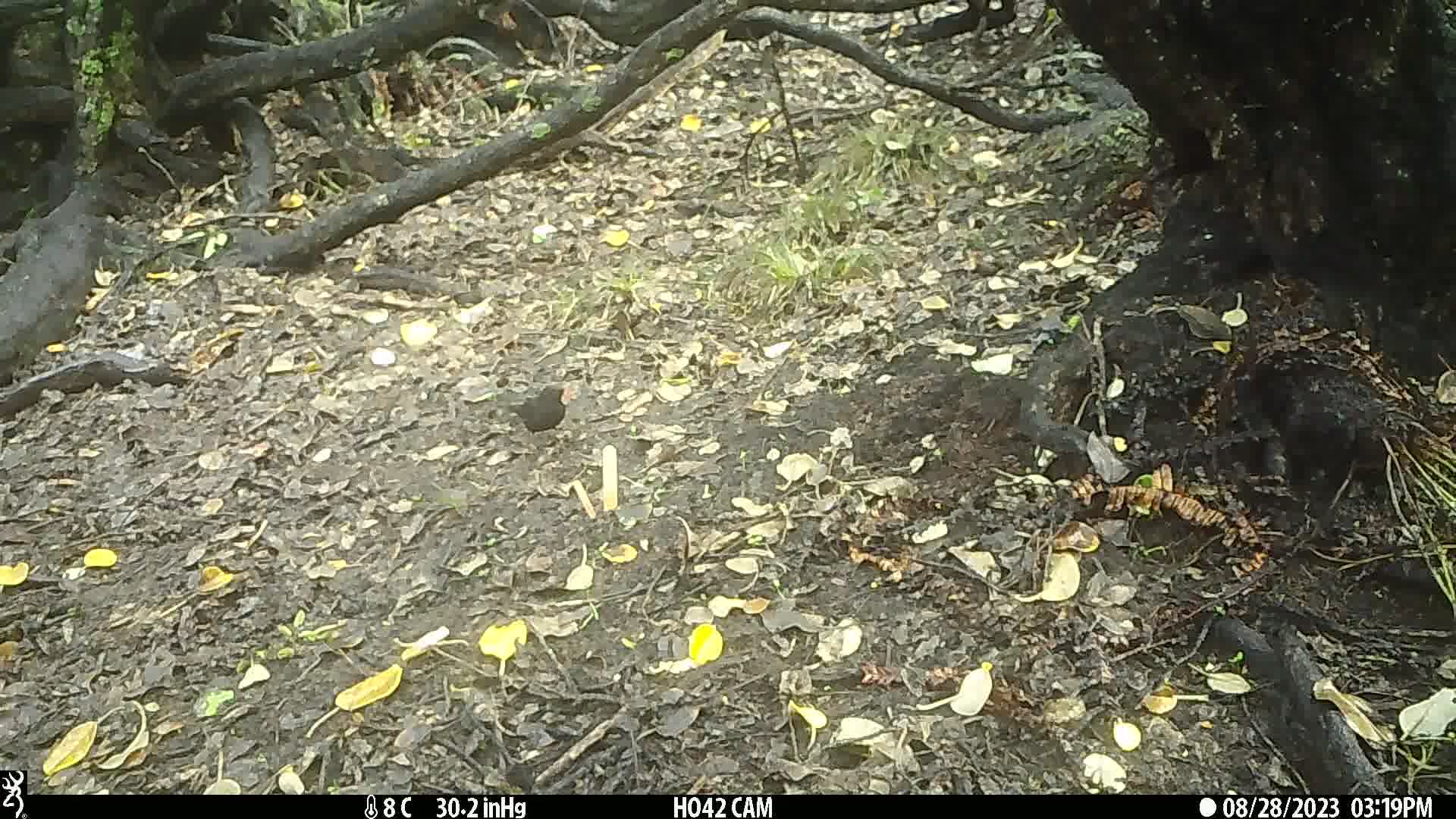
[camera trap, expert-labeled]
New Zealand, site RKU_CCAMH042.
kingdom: Animalia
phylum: Chordata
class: Aves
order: Passeriformes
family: Turdidae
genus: Turdus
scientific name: Turdus merula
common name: eurasian blackbird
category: blackbird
Blackbird (eurasian blackbird) (Turdus merula).